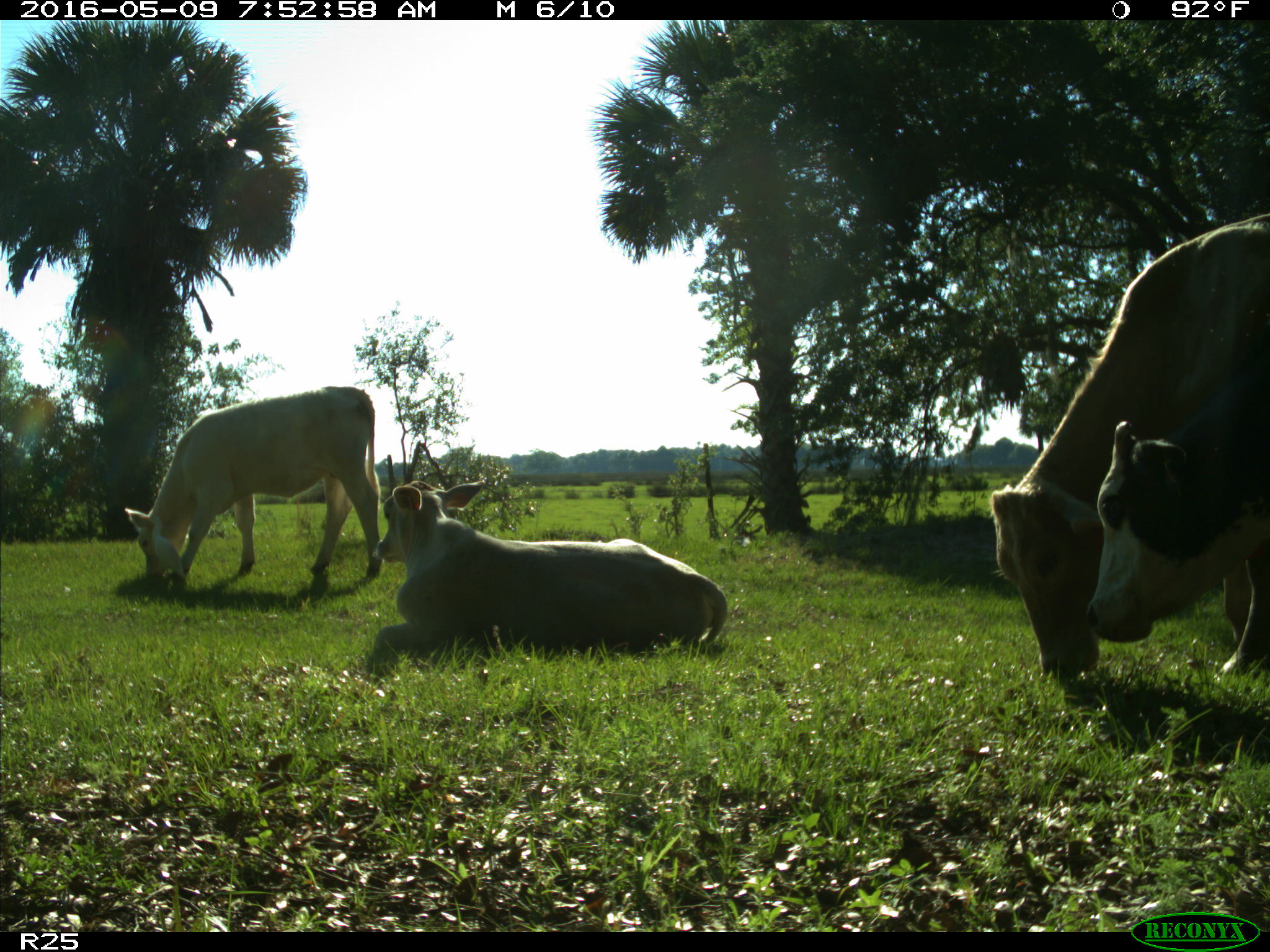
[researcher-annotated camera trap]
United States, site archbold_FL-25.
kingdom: Animalia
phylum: Chordata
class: Mammalia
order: Artiodactyla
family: Bovidae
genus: Bos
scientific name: Bos taurus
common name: domestic cow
Bos taurus (domestic cow).